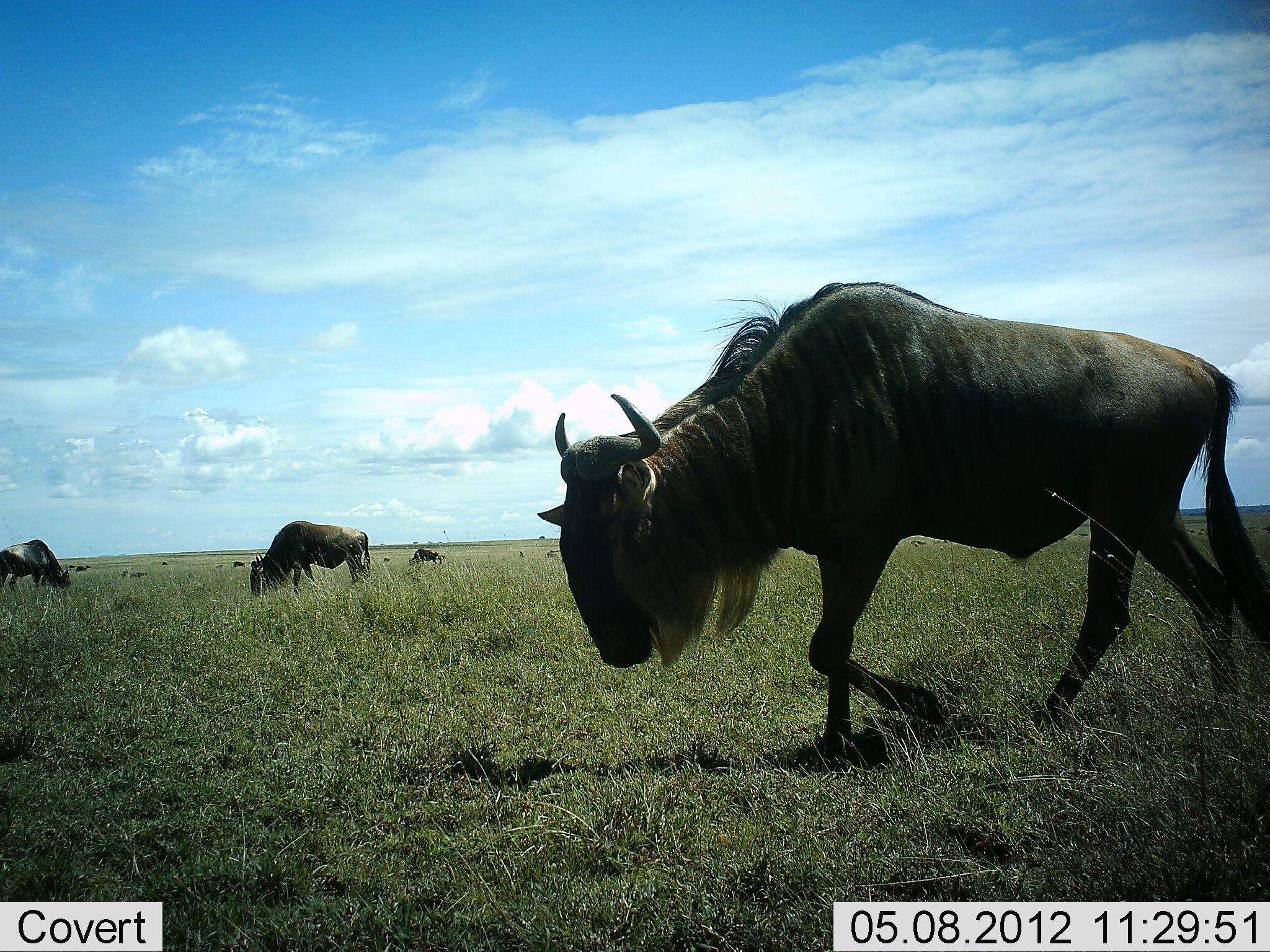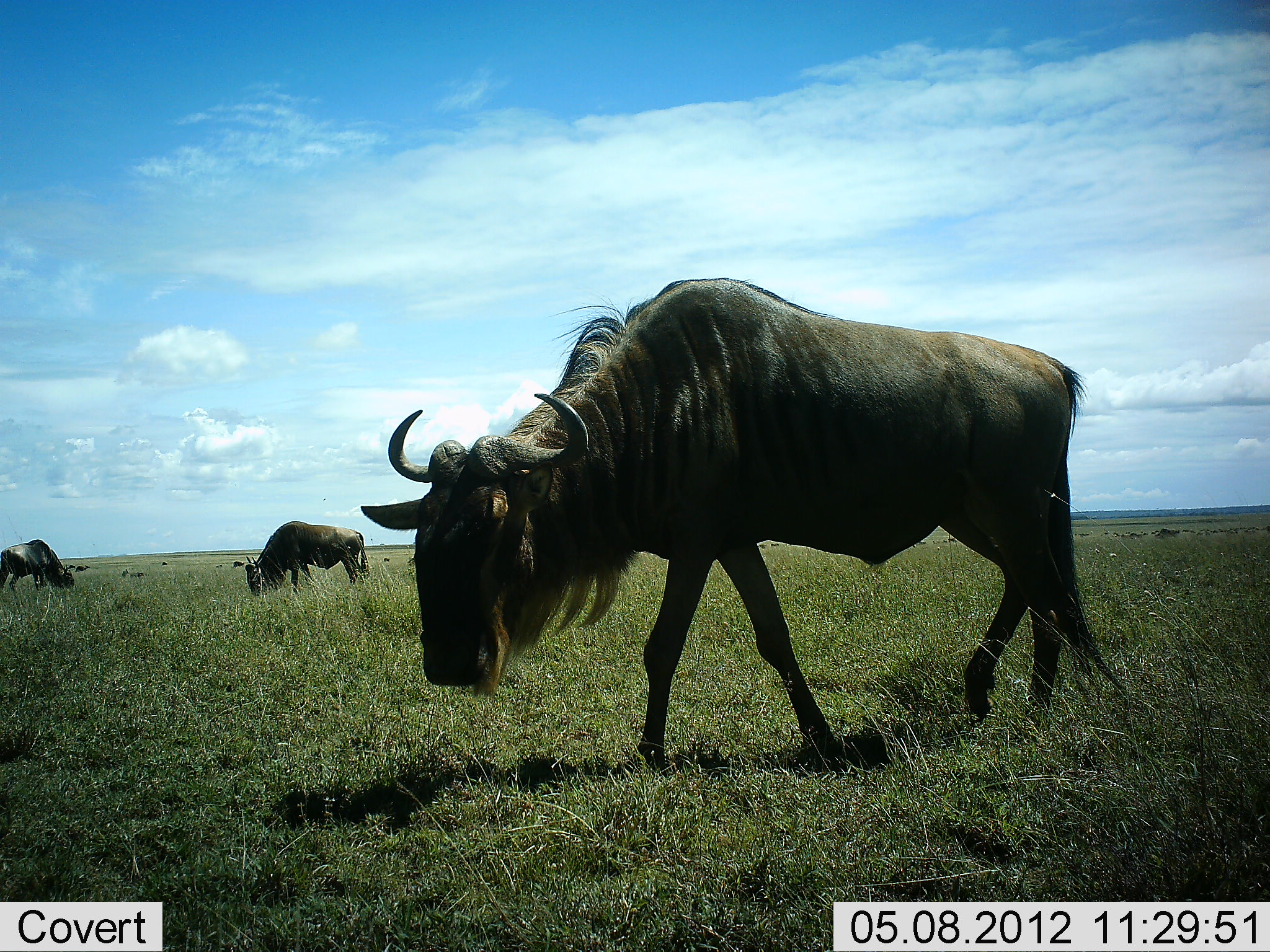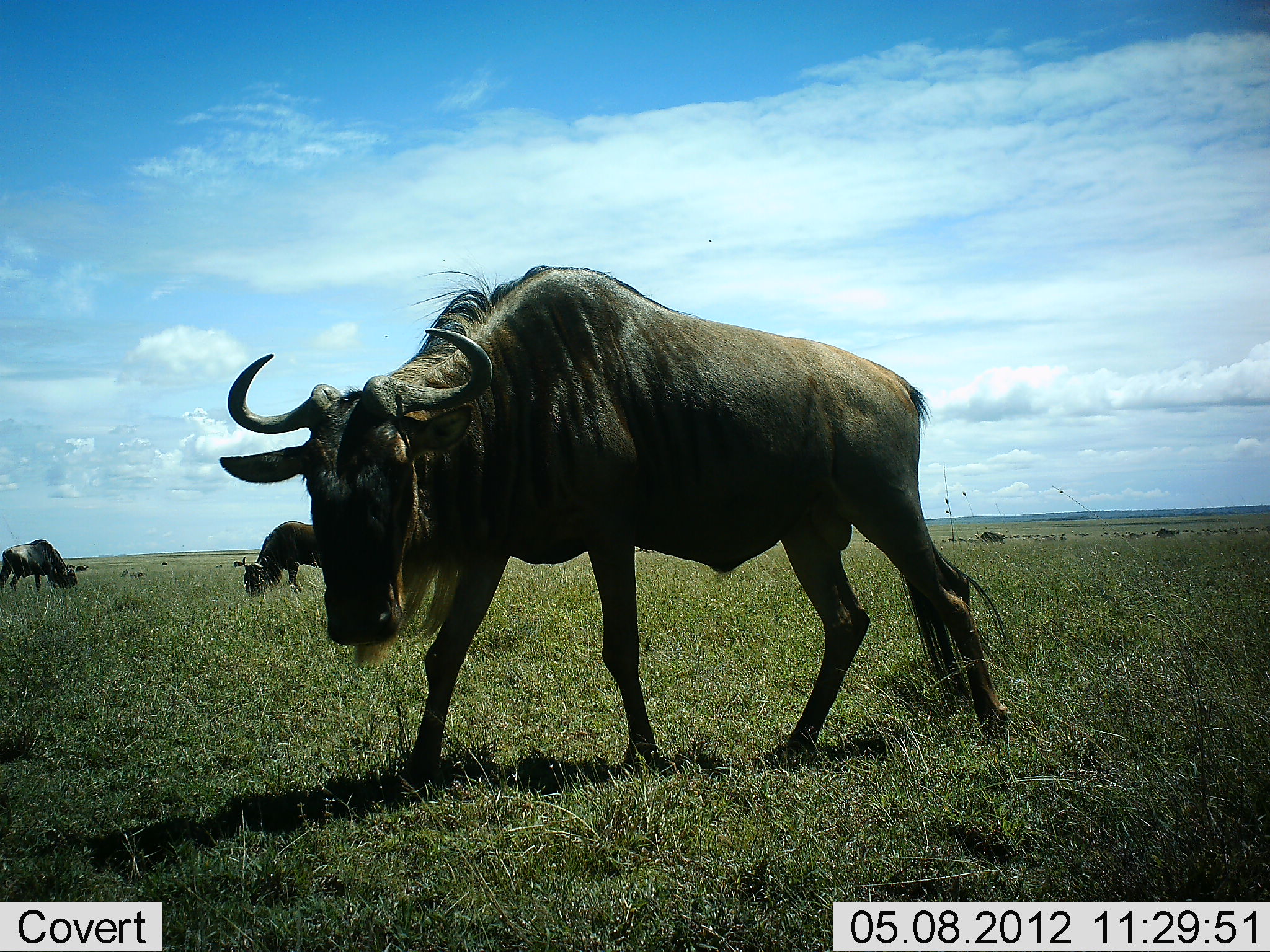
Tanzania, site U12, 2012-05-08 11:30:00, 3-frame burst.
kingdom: Animalia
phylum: Chordata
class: Mammalia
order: Artiodactyla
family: Bovidae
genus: Connochaetes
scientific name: Connochaetes taurinus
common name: blue wildebeest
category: wildebeest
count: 11-50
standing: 40%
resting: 10%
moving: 50%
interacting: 0%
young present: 0%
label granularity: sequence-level